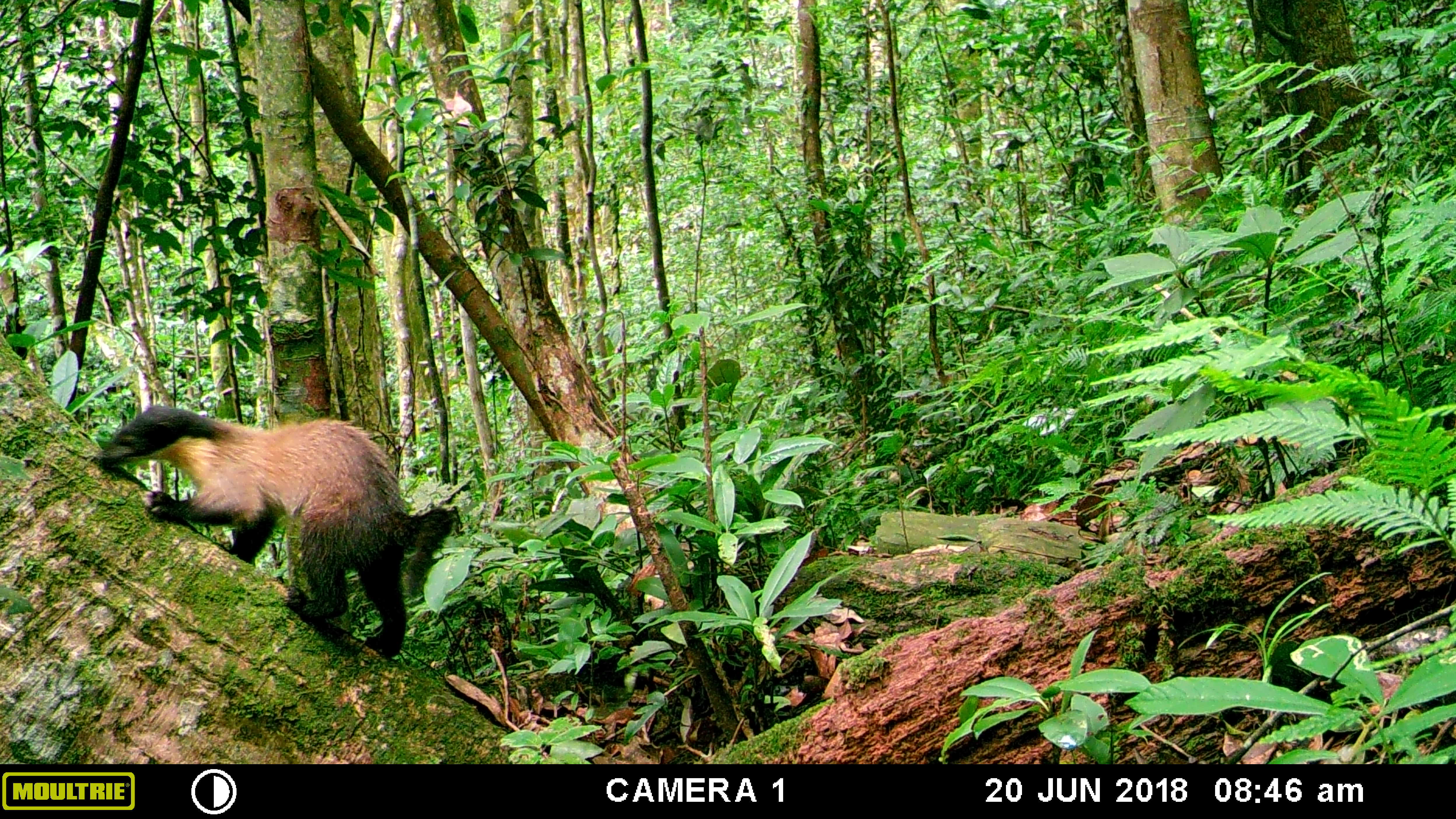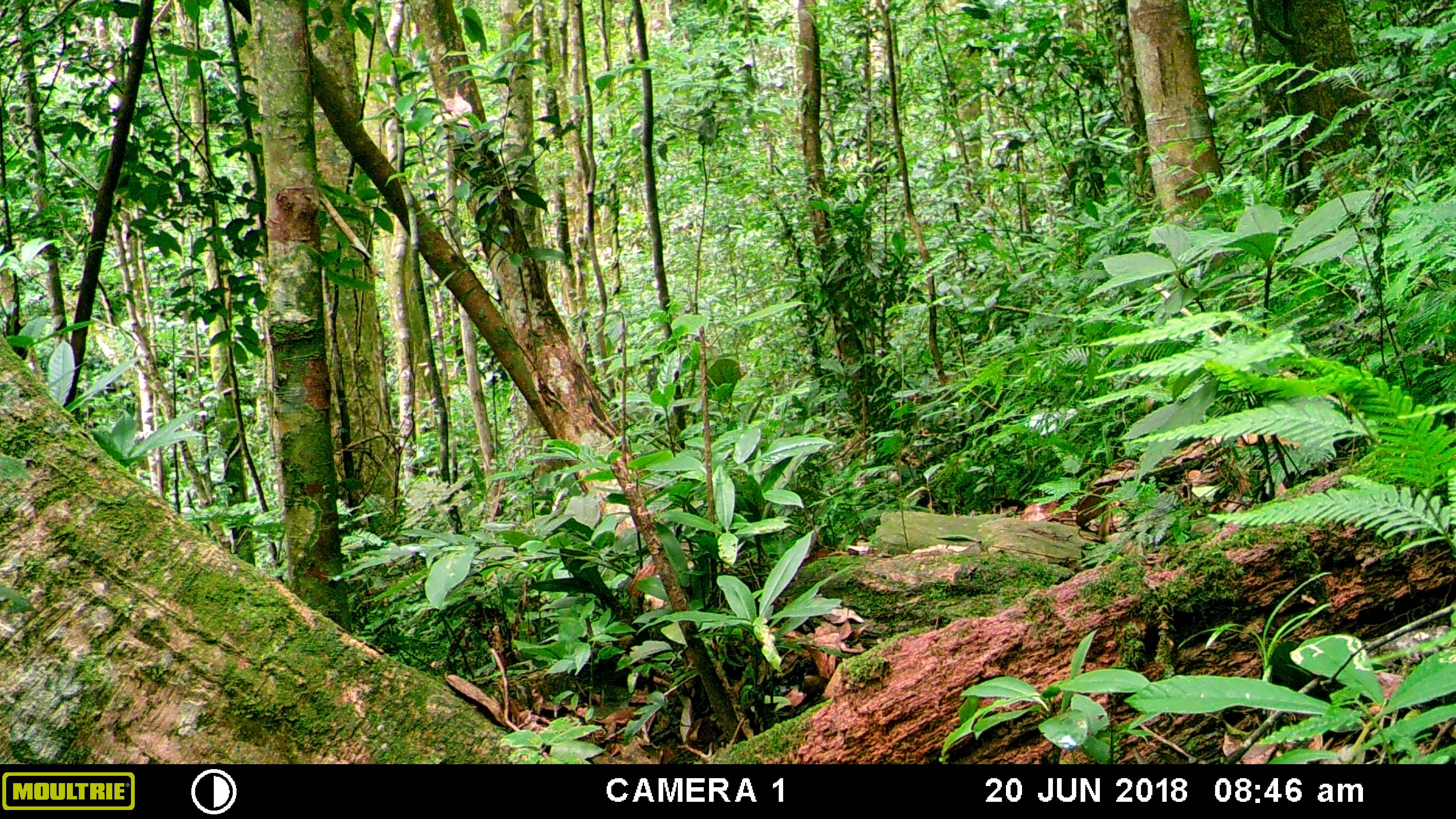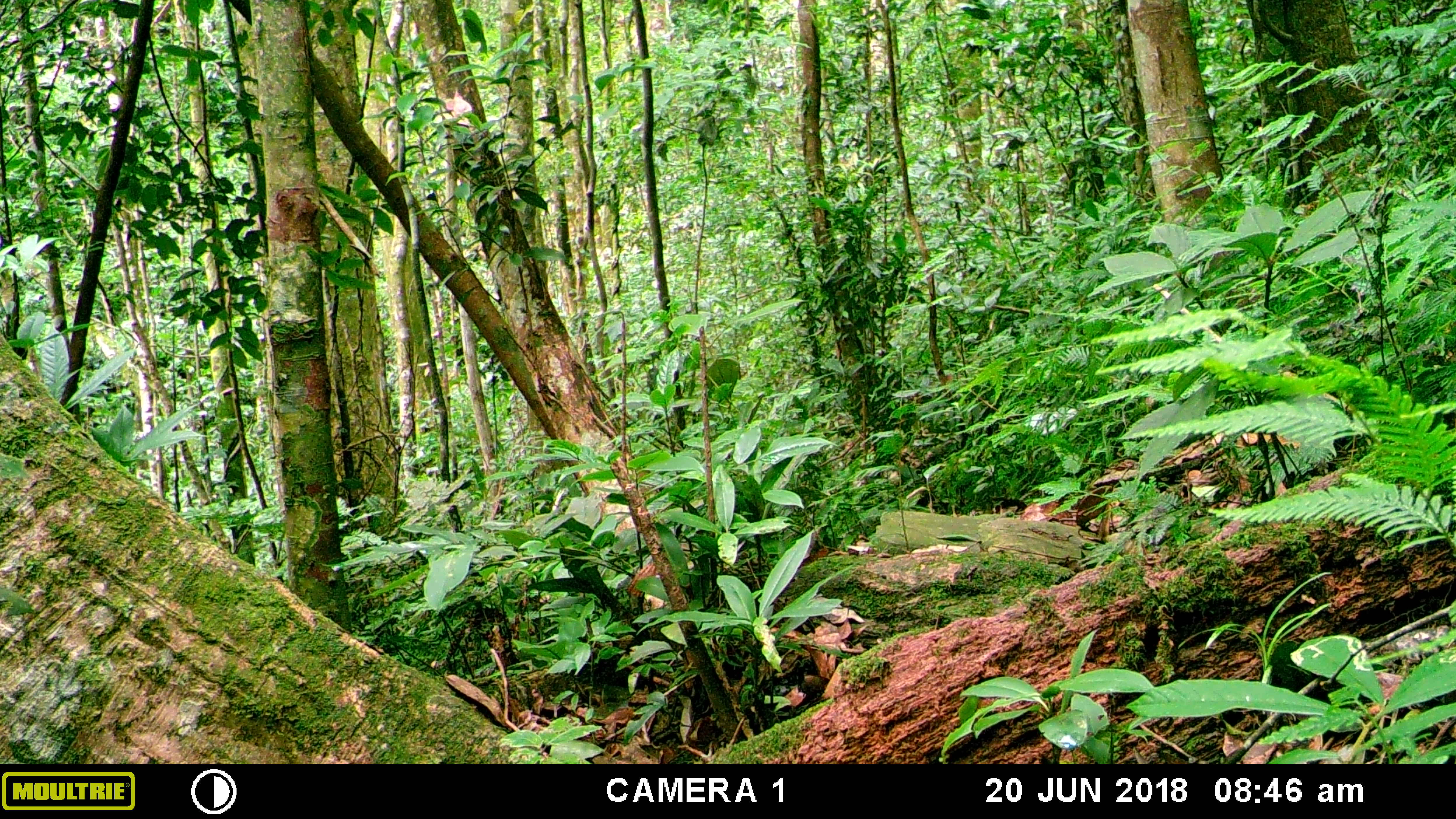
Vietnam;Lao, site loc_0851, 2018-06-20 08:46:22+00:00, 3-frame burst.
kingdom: Animalia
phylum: Chordata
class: Mammalia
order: Carnivora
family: Mustelidae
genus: Martes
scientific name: Martes flavigula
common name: yellow-throated marten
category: yellow throated marten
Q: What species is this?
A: Yellow throated marten (yellow-throated marten) (Martes flavigula).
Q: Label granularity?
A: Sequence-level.